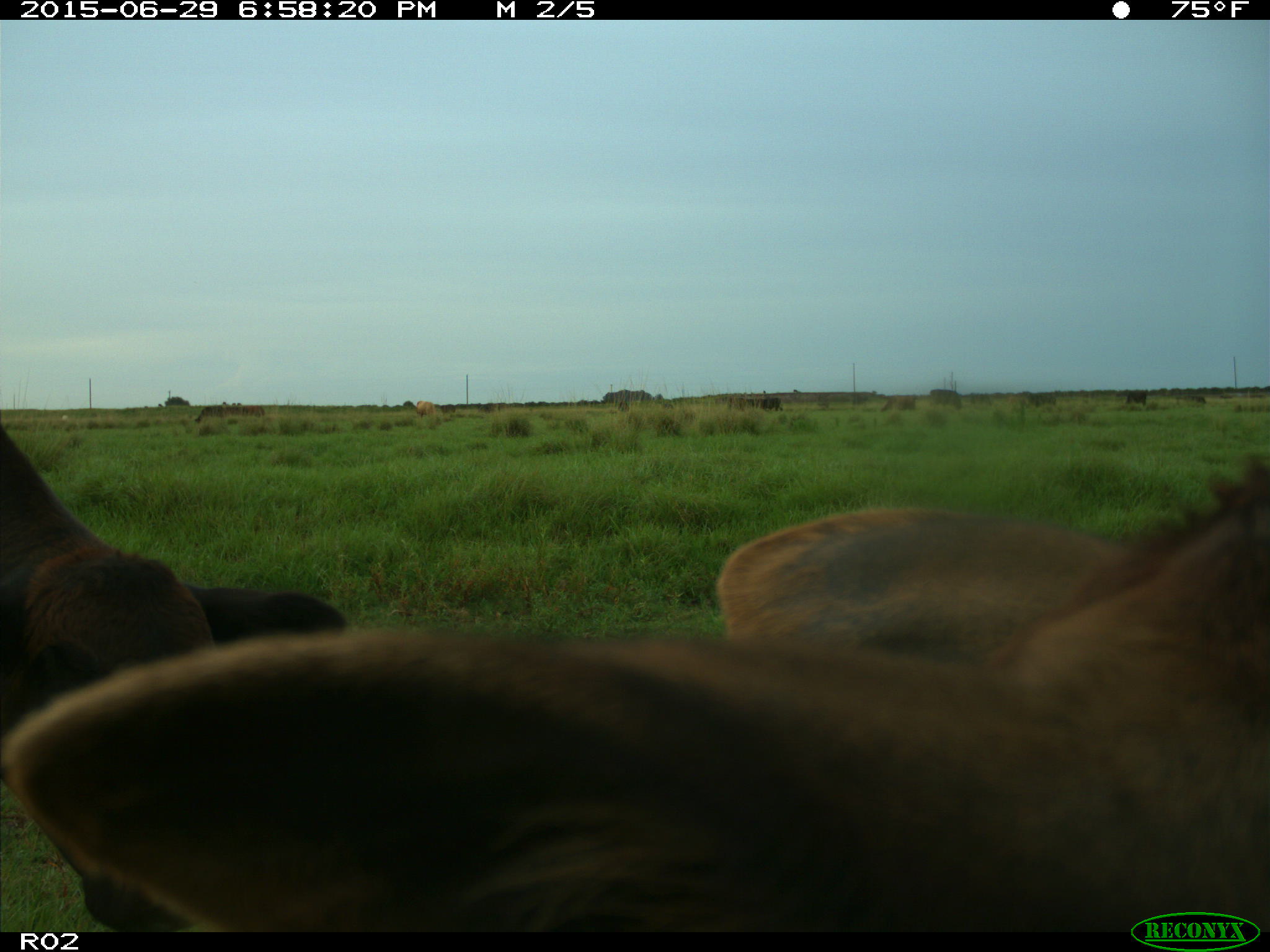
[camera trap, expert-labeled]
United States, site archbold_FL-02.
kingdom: Animalia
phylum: Chordata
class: Mammalia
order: Artiodactyla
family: Bovidae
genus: Bos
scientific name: Bos taurus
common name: domestic cow